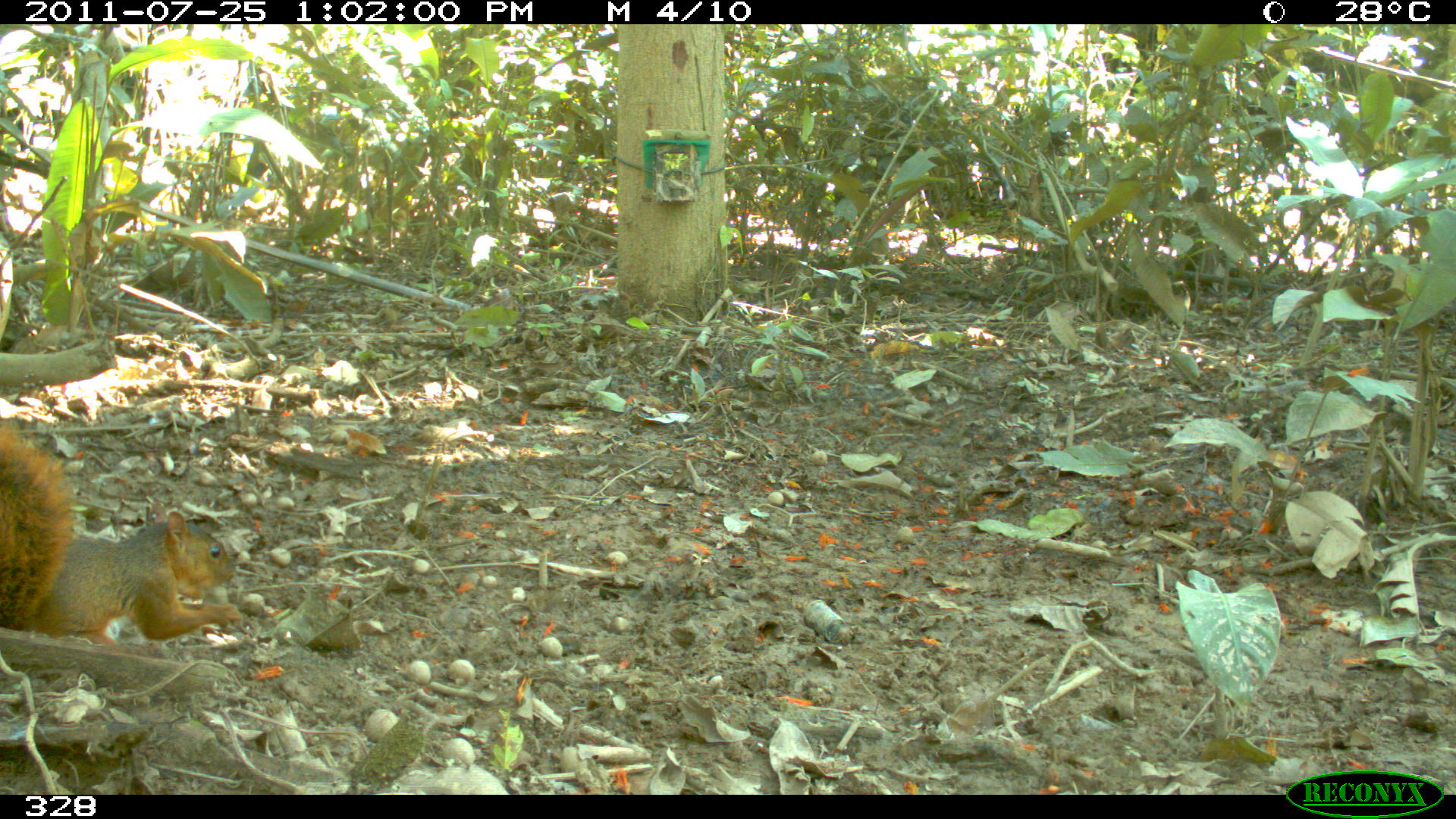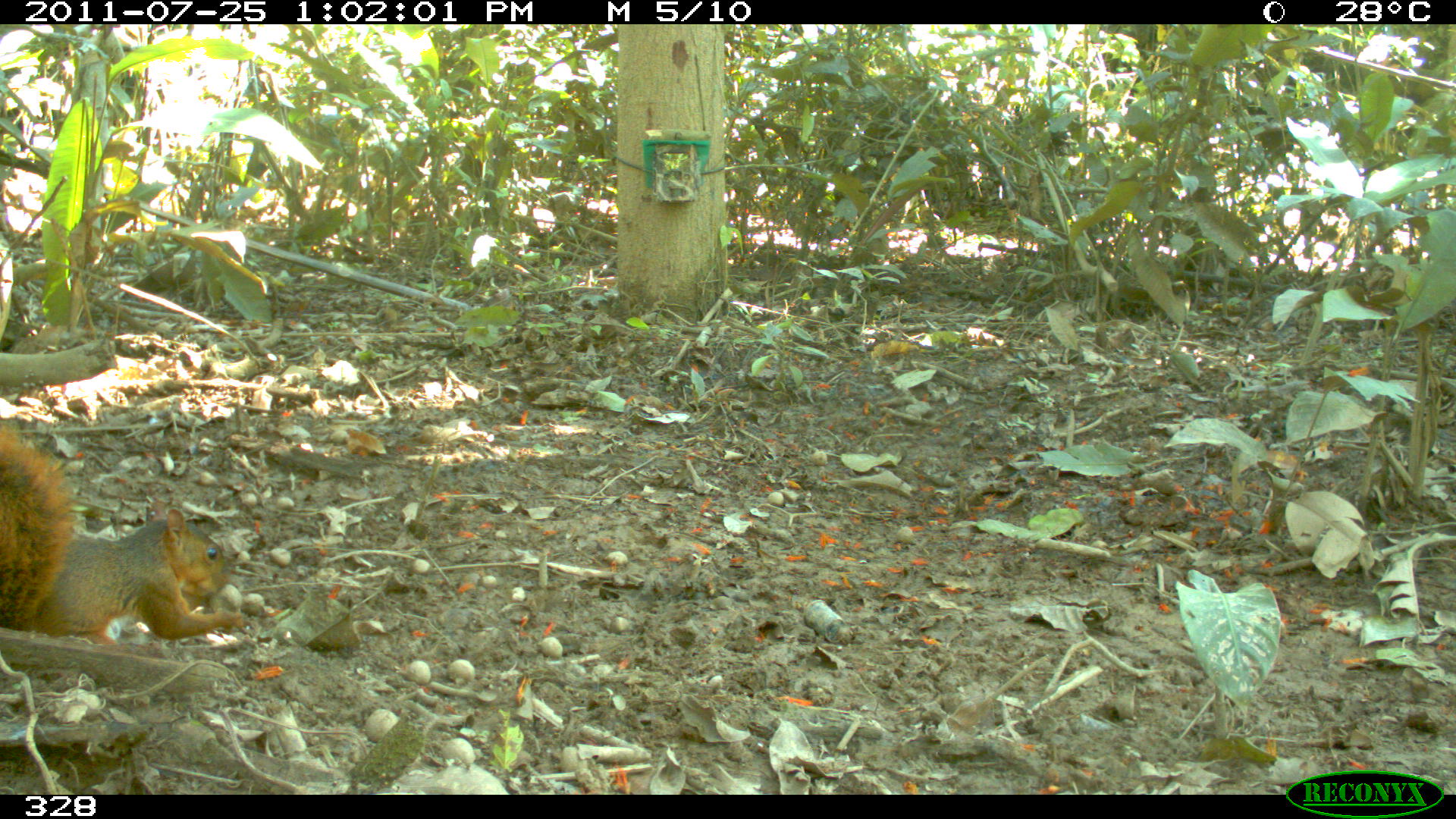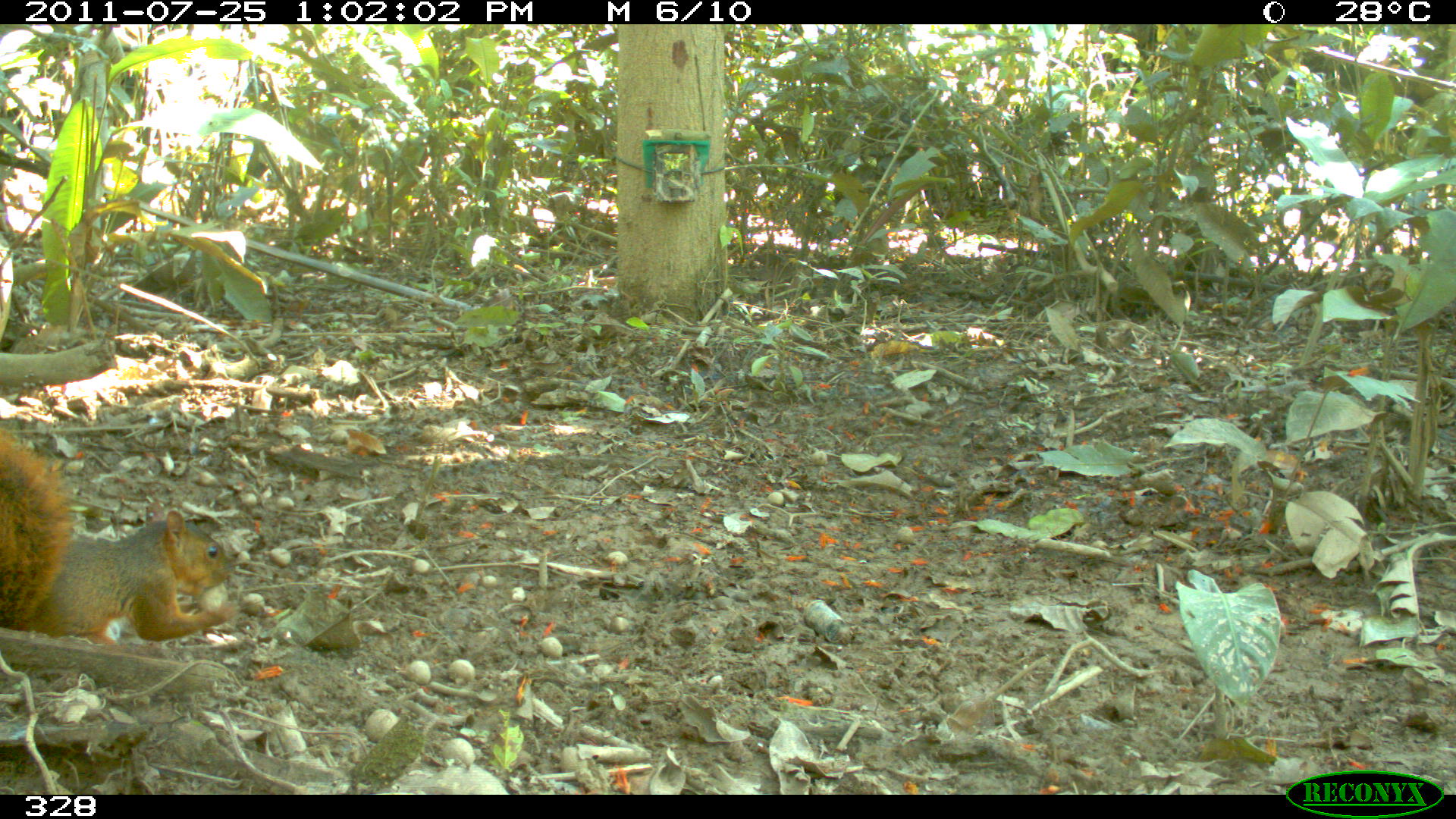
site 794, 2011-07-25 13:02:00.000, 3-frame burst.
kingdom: Animalia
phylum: Chordata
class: Mammalia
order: Rodentia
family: Sciuridae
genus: Sciurus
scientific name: Sciurus spadiceus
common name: southern amazon red squirrel